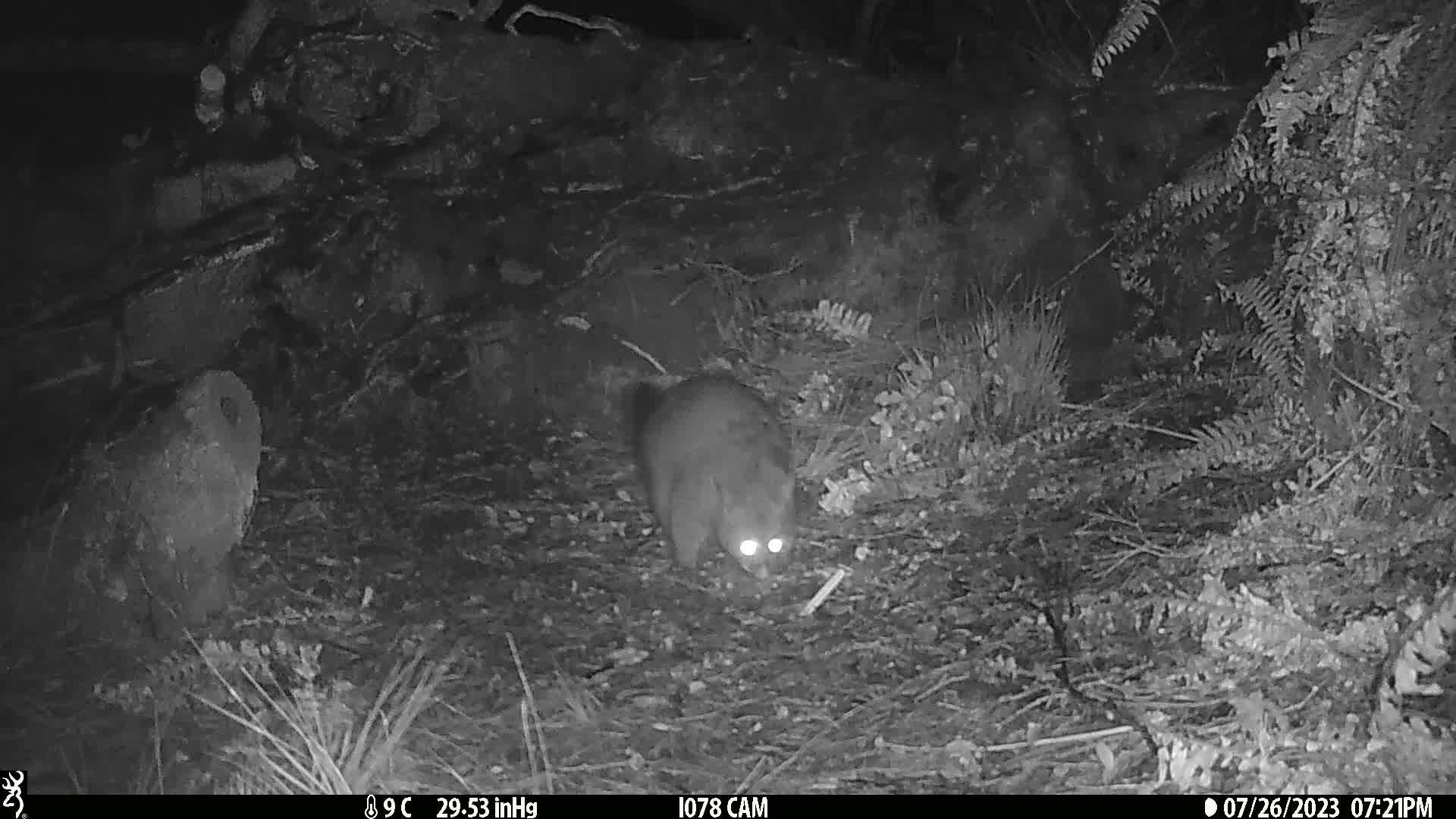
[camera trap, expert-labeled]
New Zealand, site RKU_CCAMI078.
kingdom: Animalia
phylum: Chordata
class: Mammalia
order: Diprotodontia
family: Phalangeridae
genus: Trichosurus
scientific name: Trichosurus vulpecula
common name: common brushtail possum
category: possum